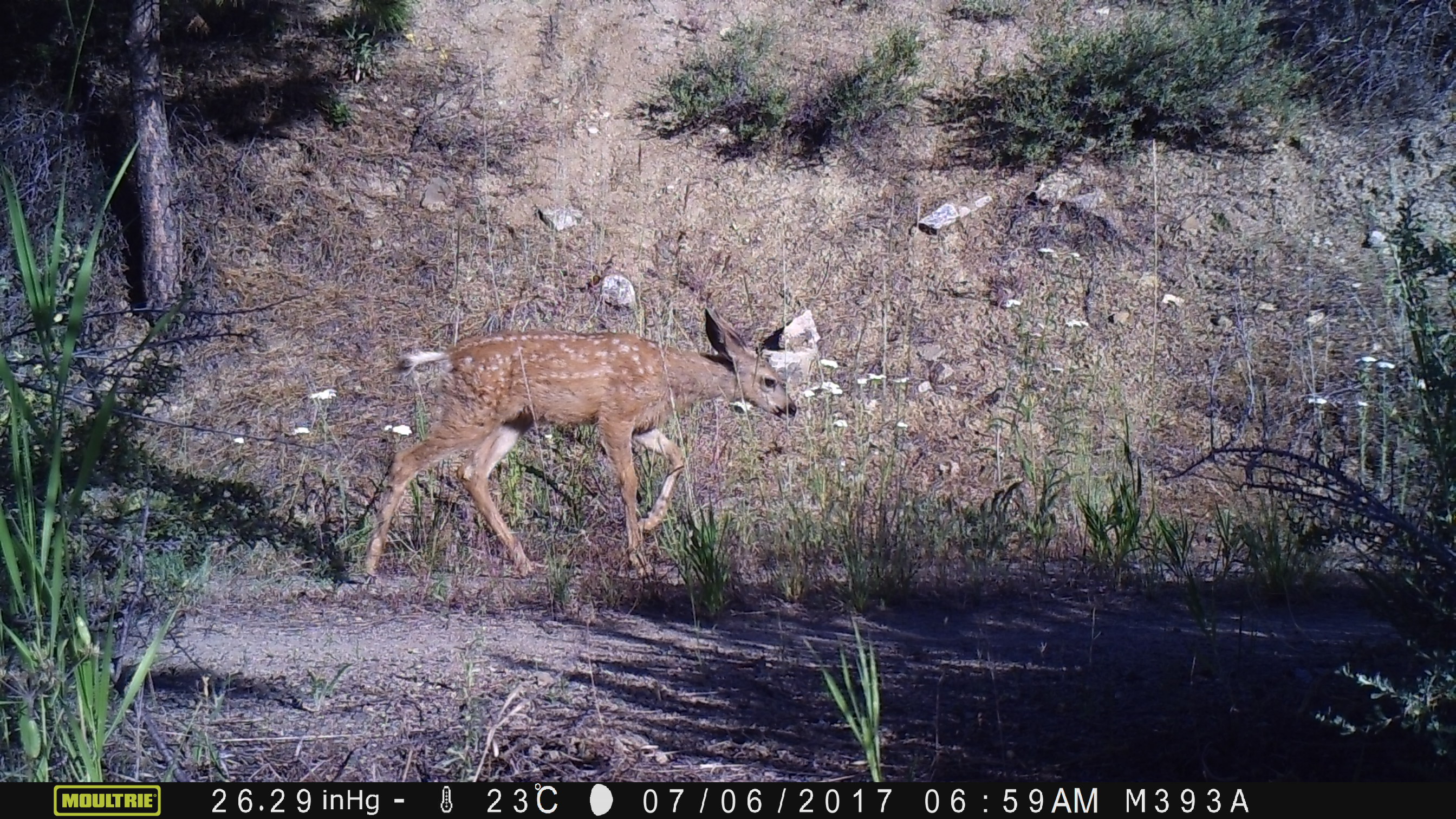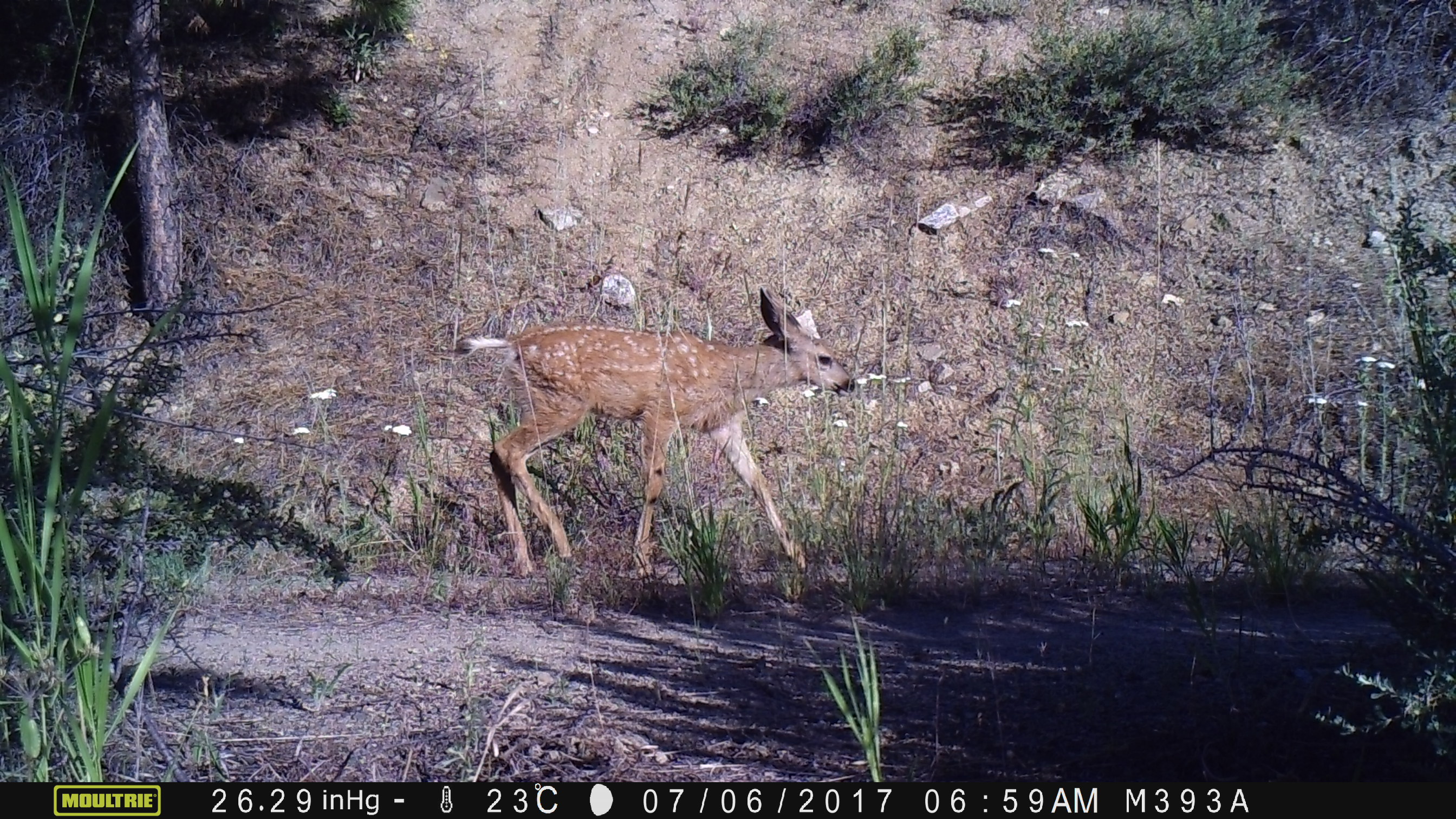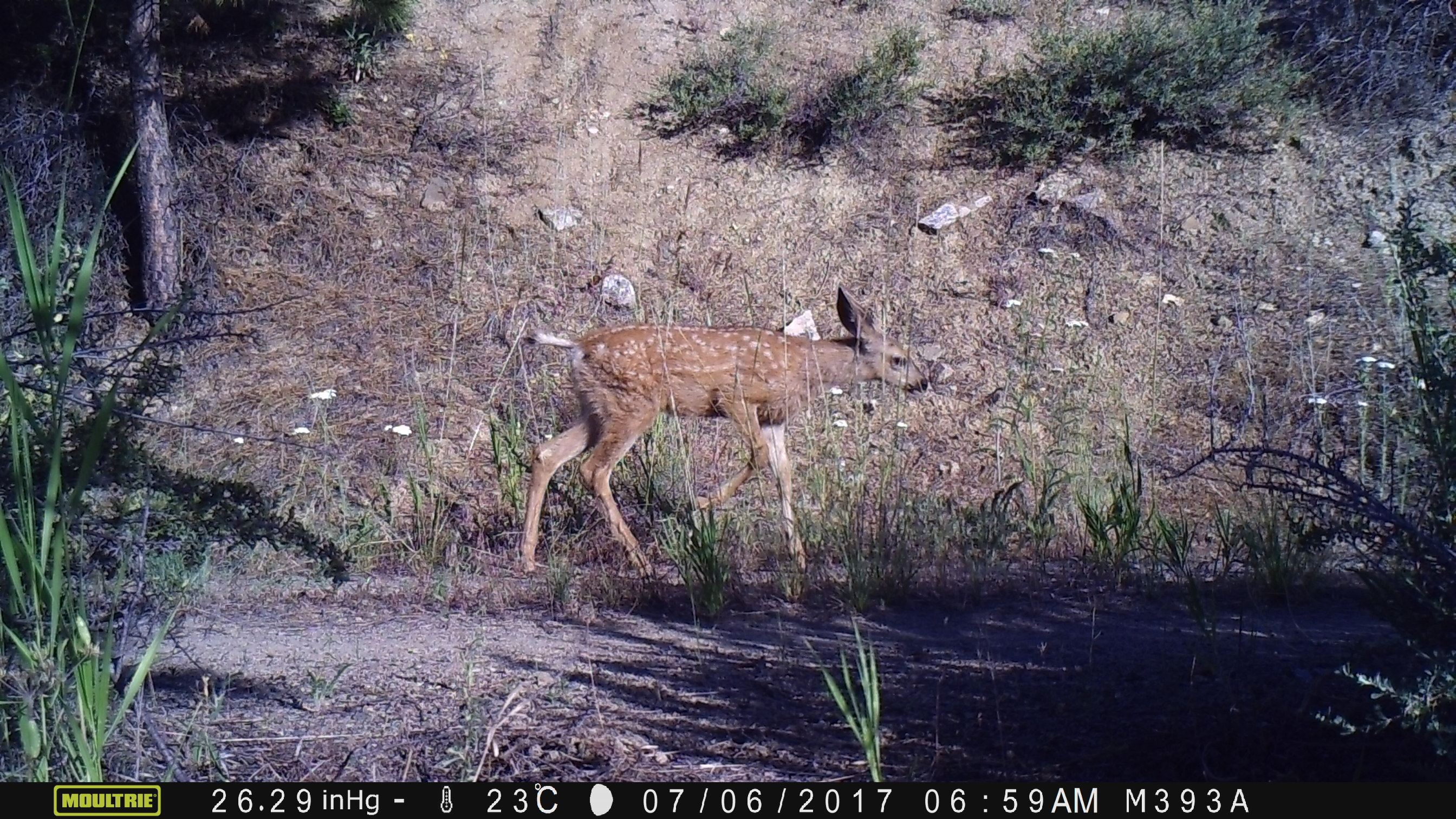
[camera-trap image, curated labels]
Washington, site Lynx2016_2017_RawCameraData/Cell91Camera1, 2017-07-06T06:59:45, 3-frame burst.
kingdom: Animalia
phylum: Chordata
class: Mammalia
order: Artiodactyla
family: Cervidae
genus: Odocoileus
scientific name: Odocoileus hemionus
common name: mule deer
Odocoileus hemionus (mule deer). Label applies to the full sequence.